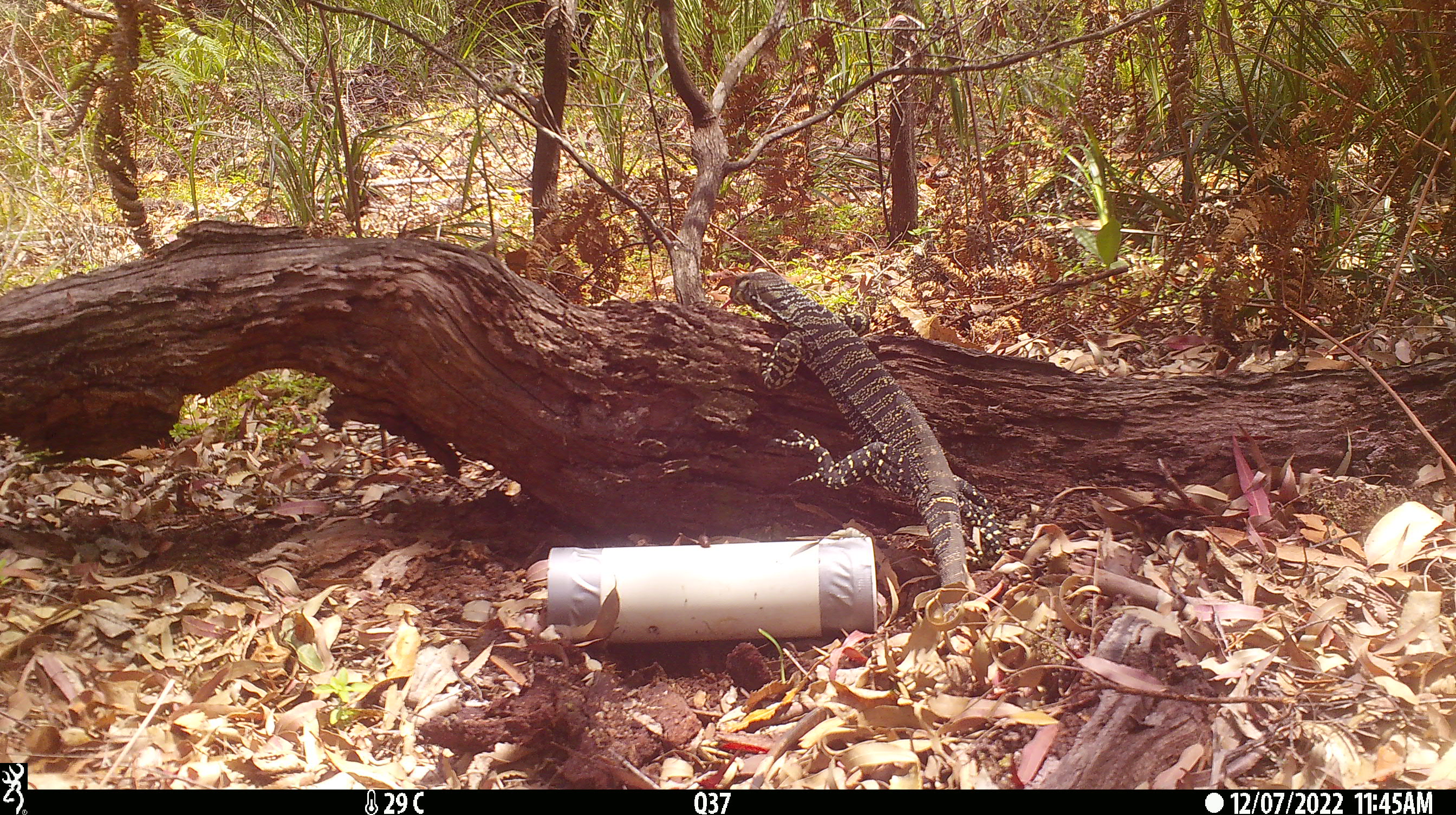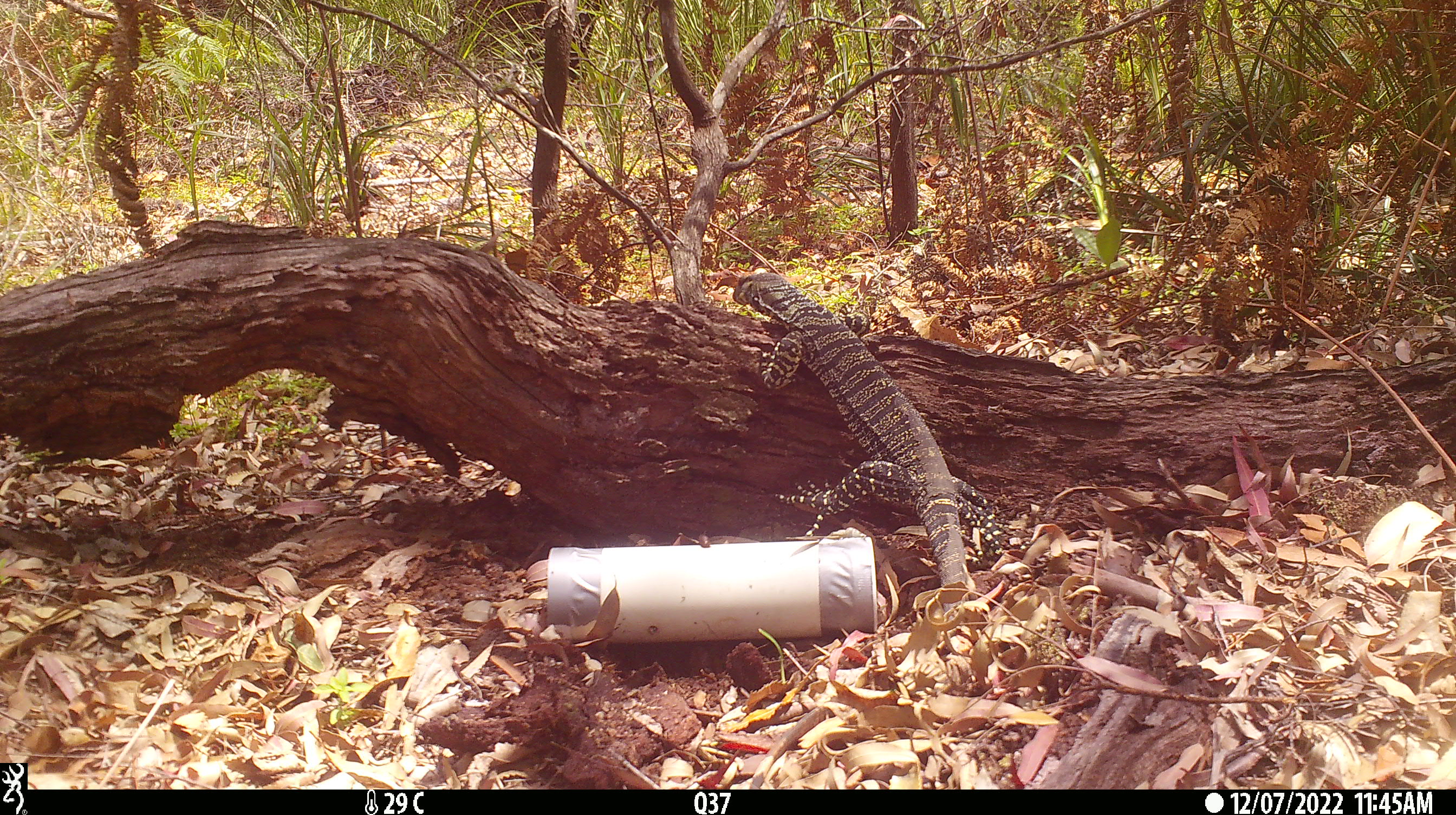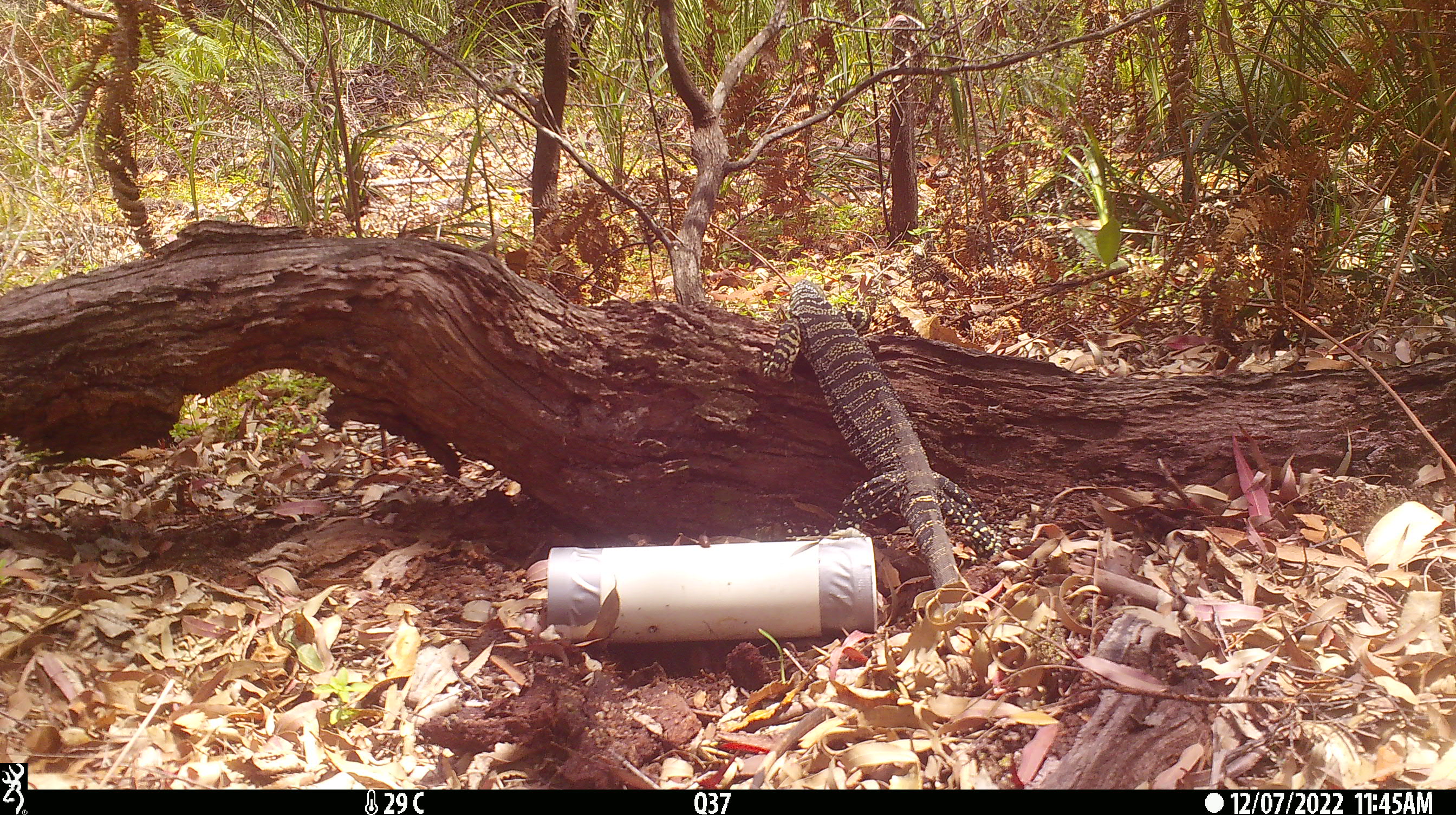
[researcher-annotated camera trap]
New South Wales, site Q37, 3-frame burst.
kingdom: Animalia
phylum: Chordata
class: Reptilia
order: Squamata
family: Varanidae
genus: Varanus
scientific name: Varanus varius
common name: lace monitor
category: goanna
Goanna (lace monitor) (Varanus varius).